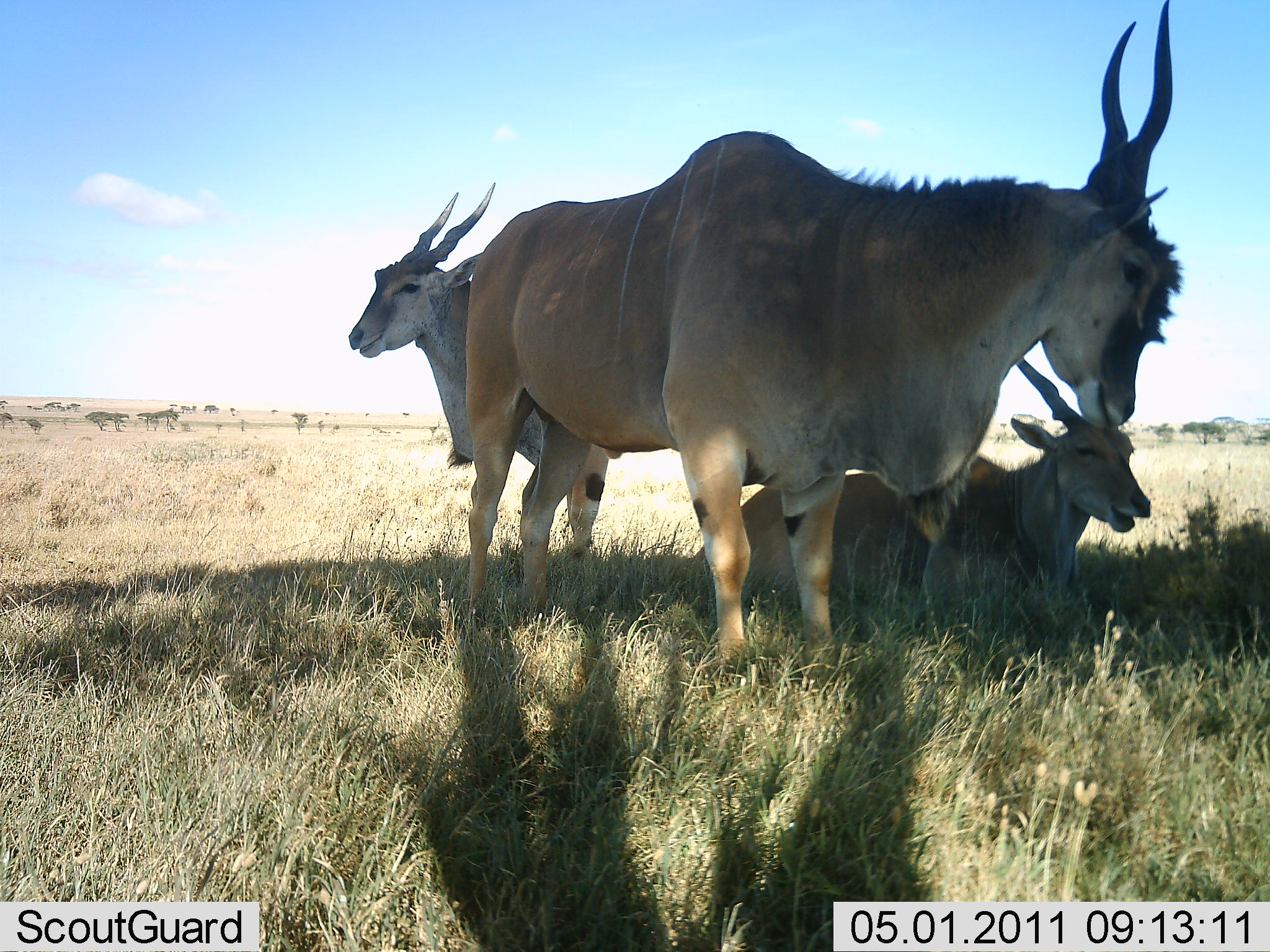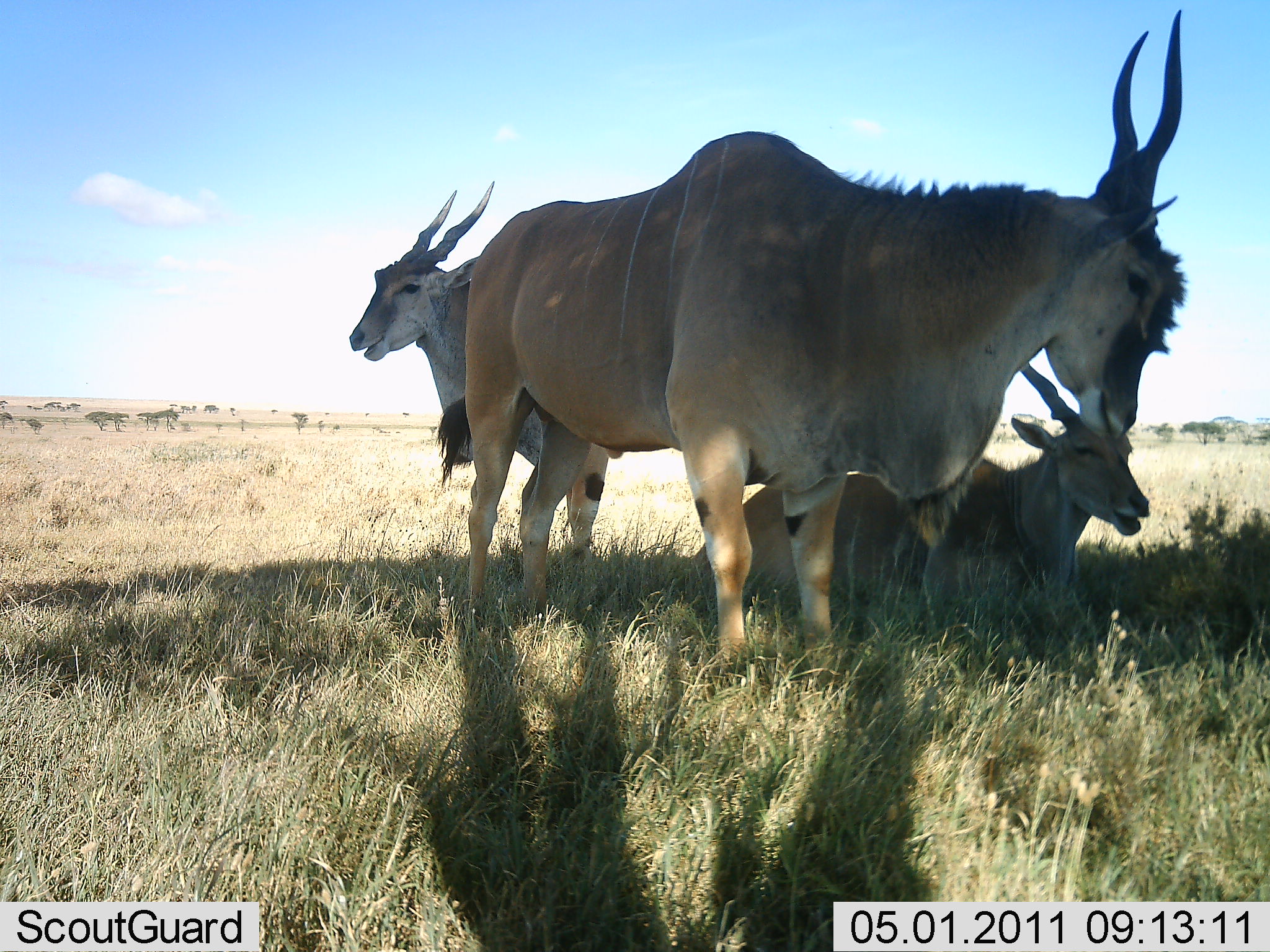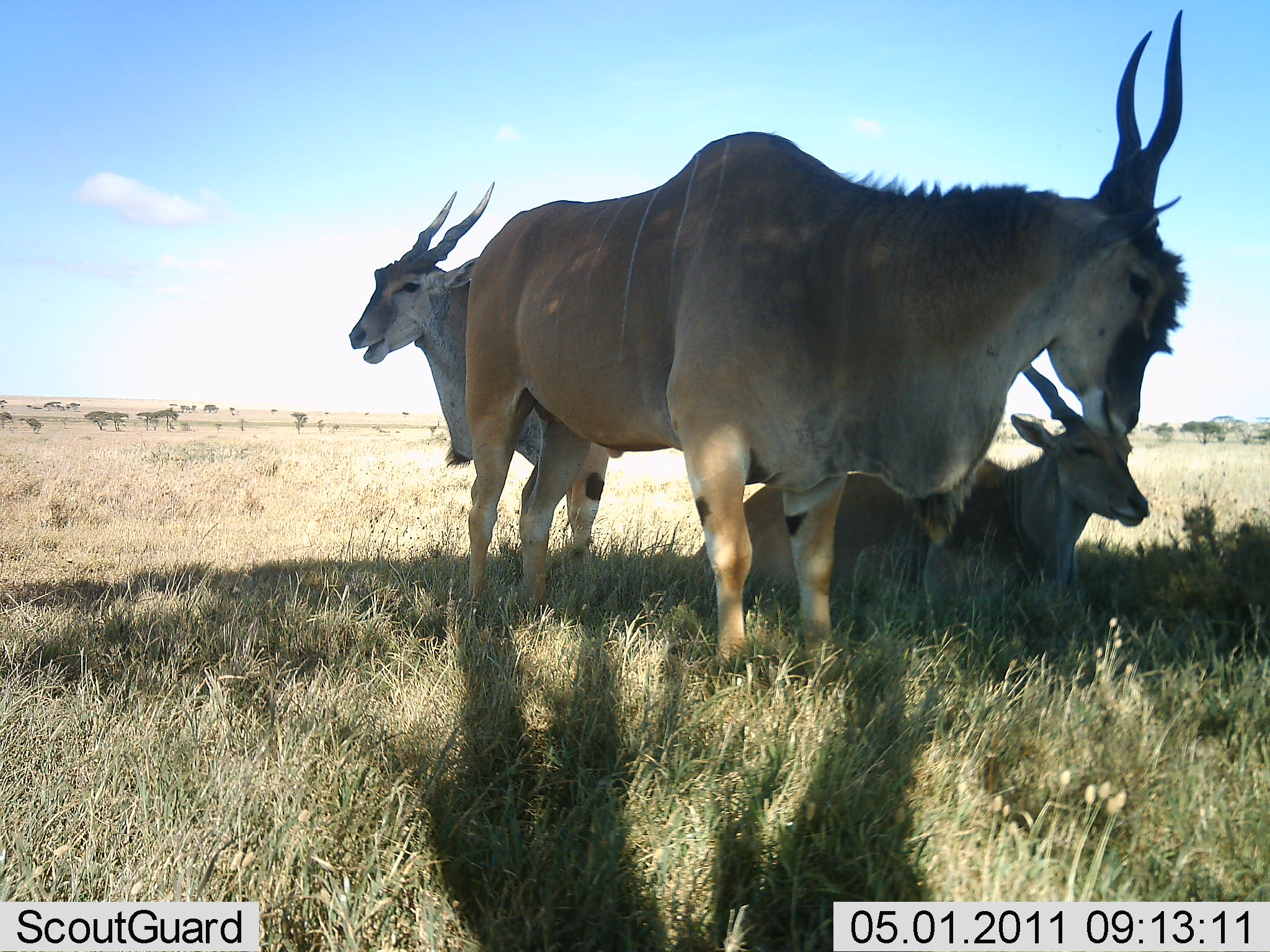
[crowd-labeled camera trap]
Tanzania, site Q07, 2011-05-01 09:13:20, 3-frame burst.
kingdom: Animalia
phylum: Chordata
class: Mammalia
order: Artiodactyla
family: Bovidae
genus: Tragelaphus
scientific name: Tragelaphus oryx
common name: eland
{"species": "eland (Tragelaphus oryx)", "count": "3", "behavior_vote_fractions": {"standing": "80%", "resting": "80%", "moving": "0%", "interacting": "0%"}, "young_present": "0%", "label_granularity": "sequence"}